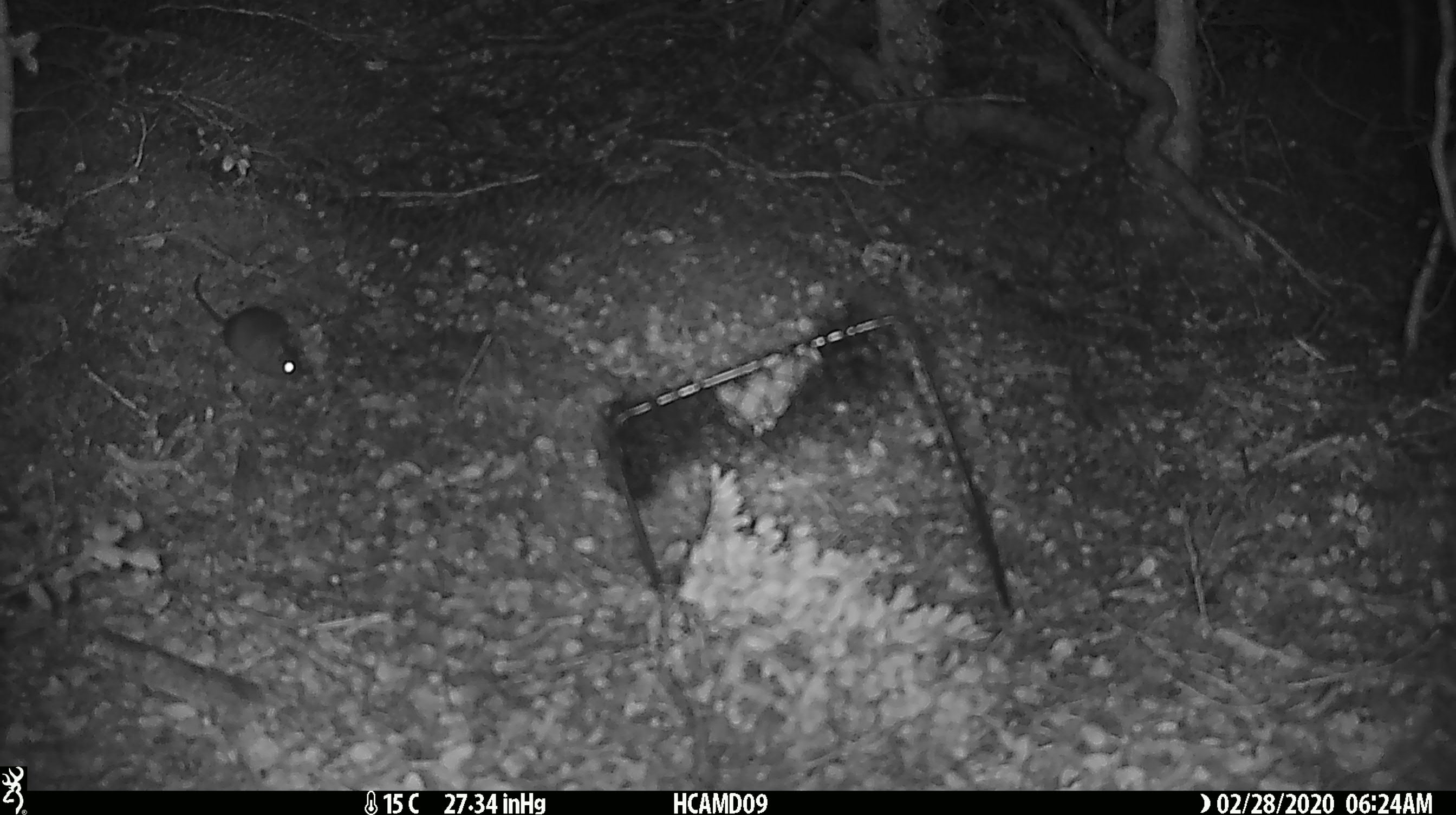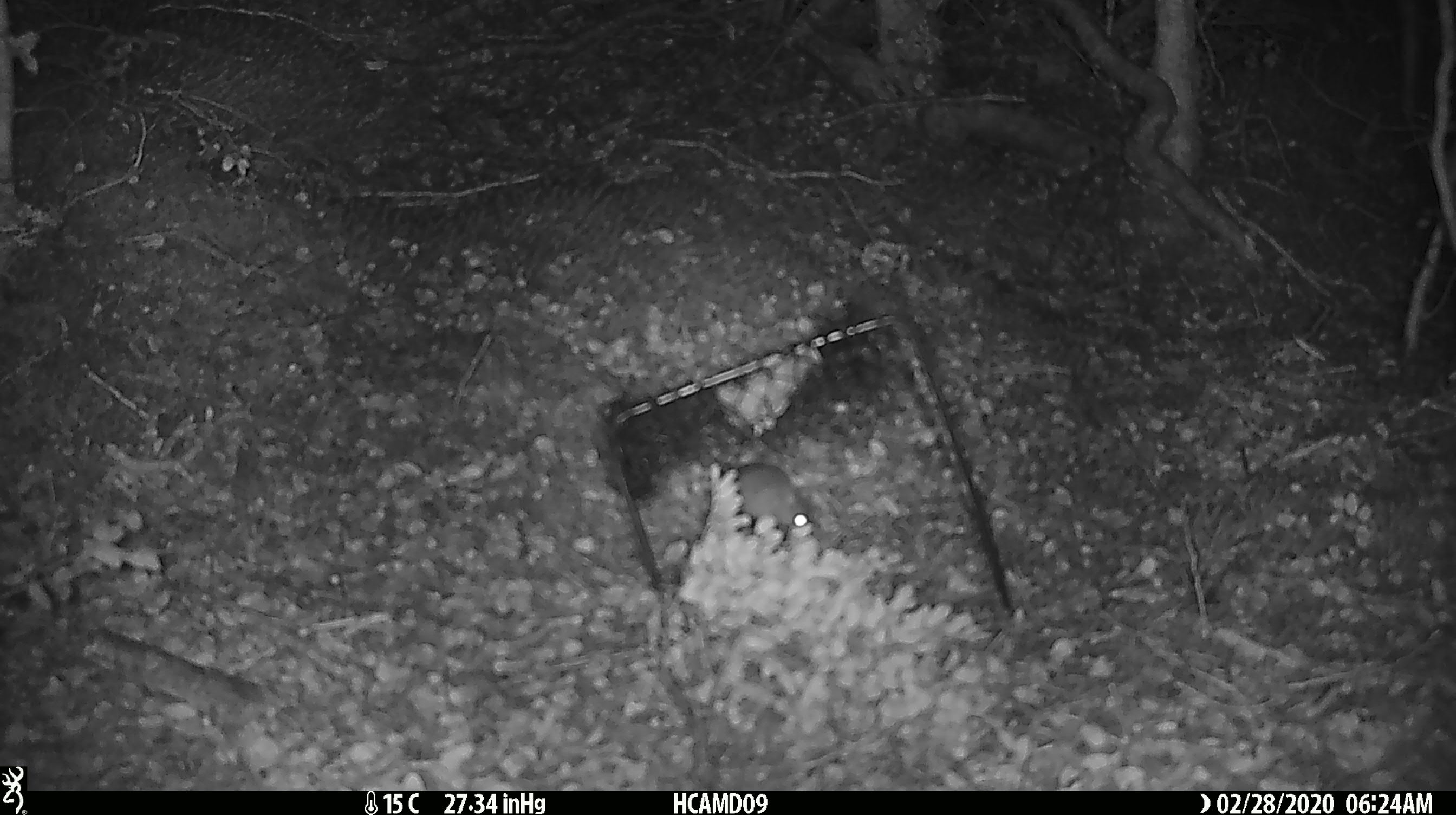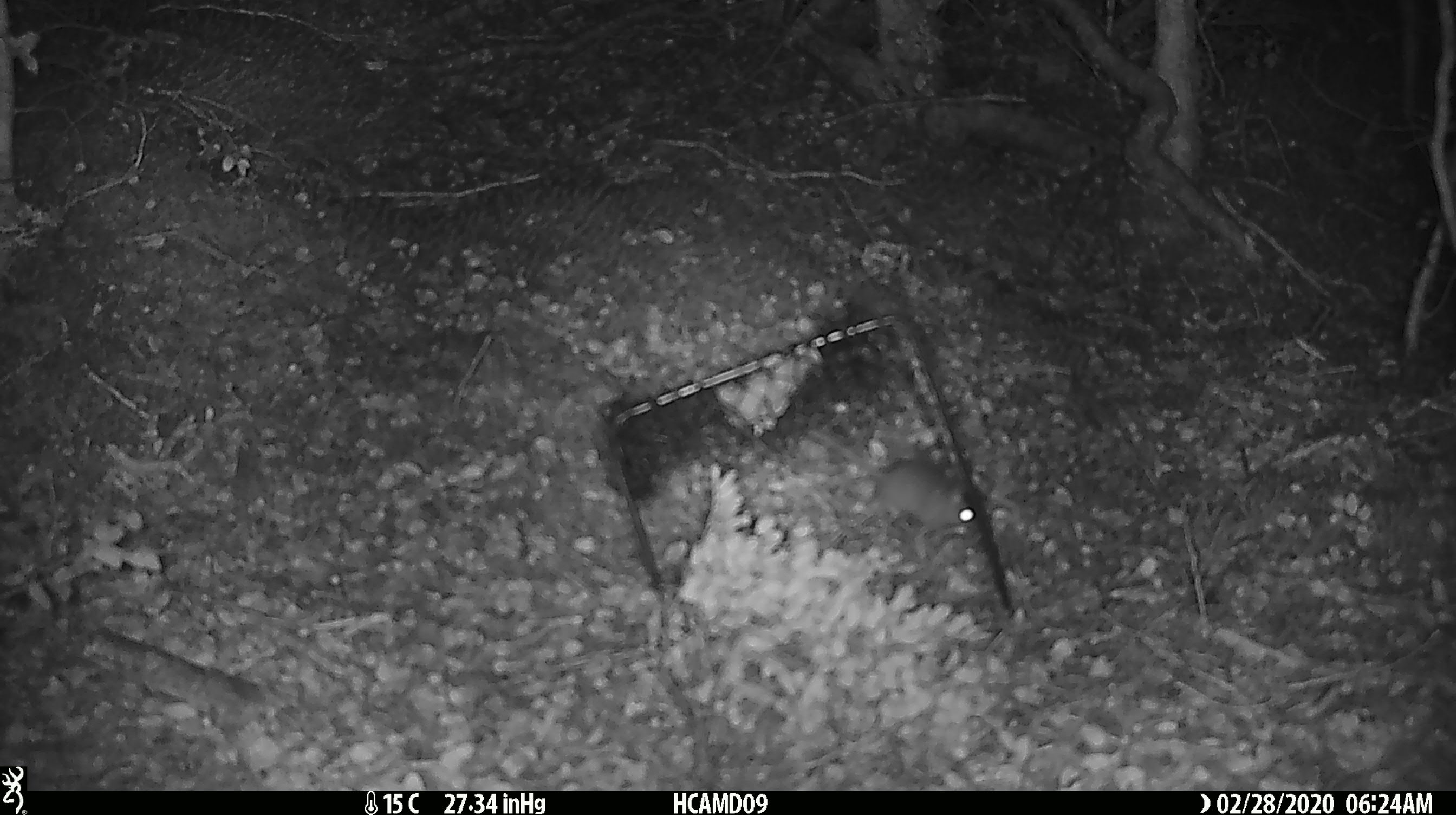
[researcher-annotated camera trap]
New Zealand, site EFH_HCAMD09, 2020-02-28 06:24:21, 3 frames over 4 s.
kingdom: Animalia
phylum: Chordata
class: Mammalia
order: Rodentia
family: Muridae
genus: Mus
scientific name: Mus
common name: mouse